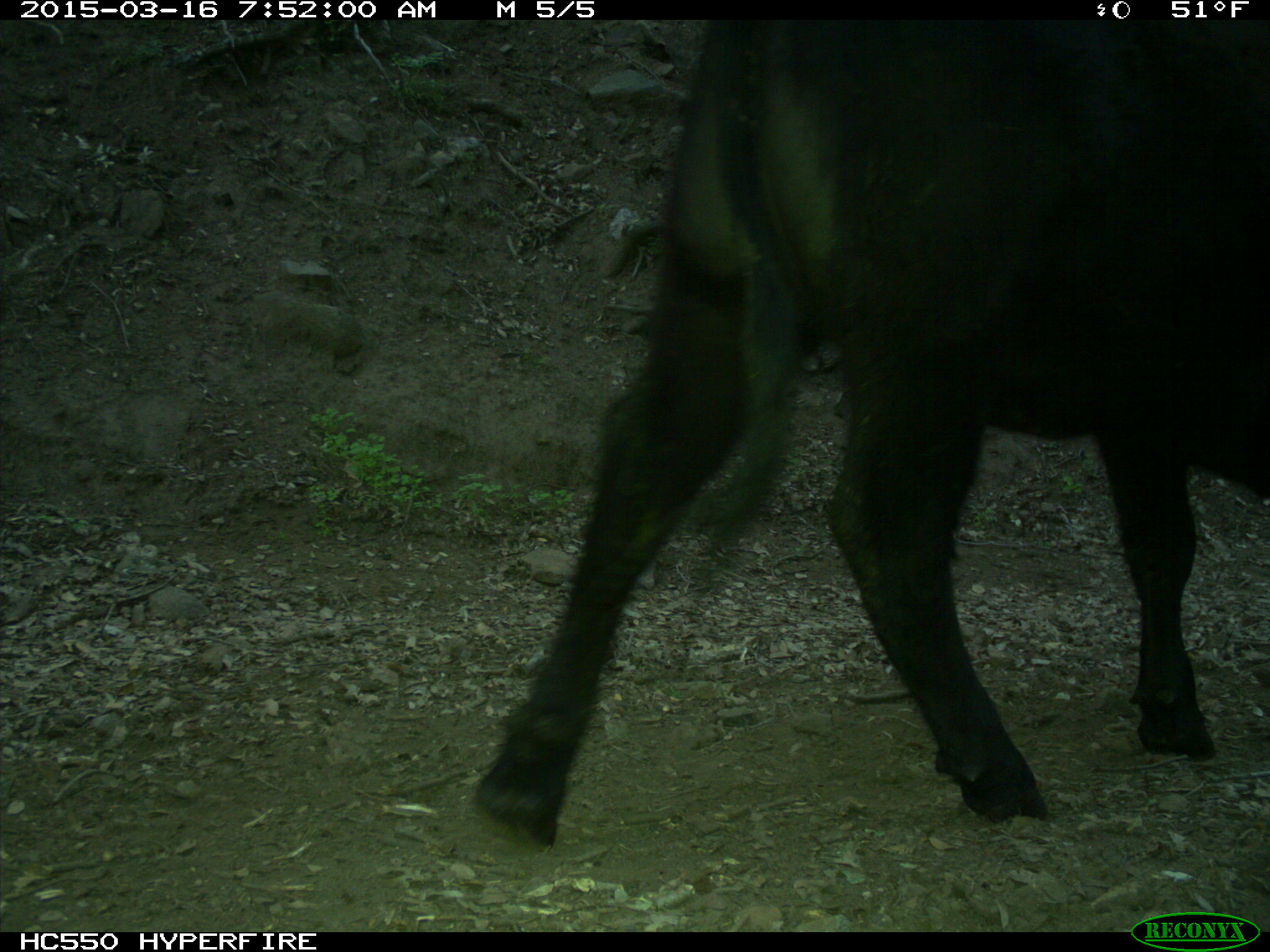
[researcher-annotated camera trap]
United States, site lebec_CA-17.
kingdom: Animalia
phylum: Chordata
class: Mammalia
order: Artiodactyla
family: Bovidae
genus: Bos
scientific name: Bos taurus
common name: domestic cow